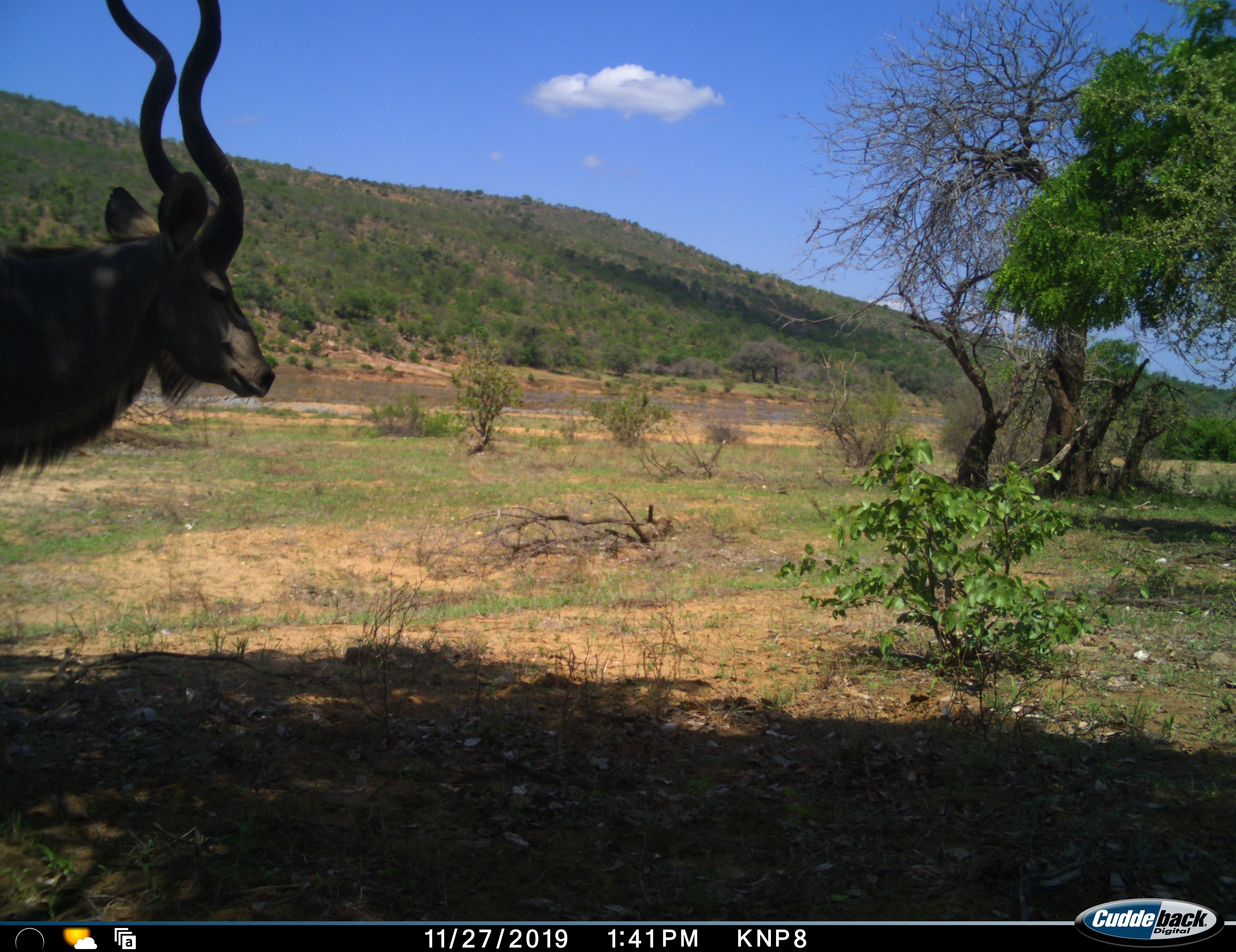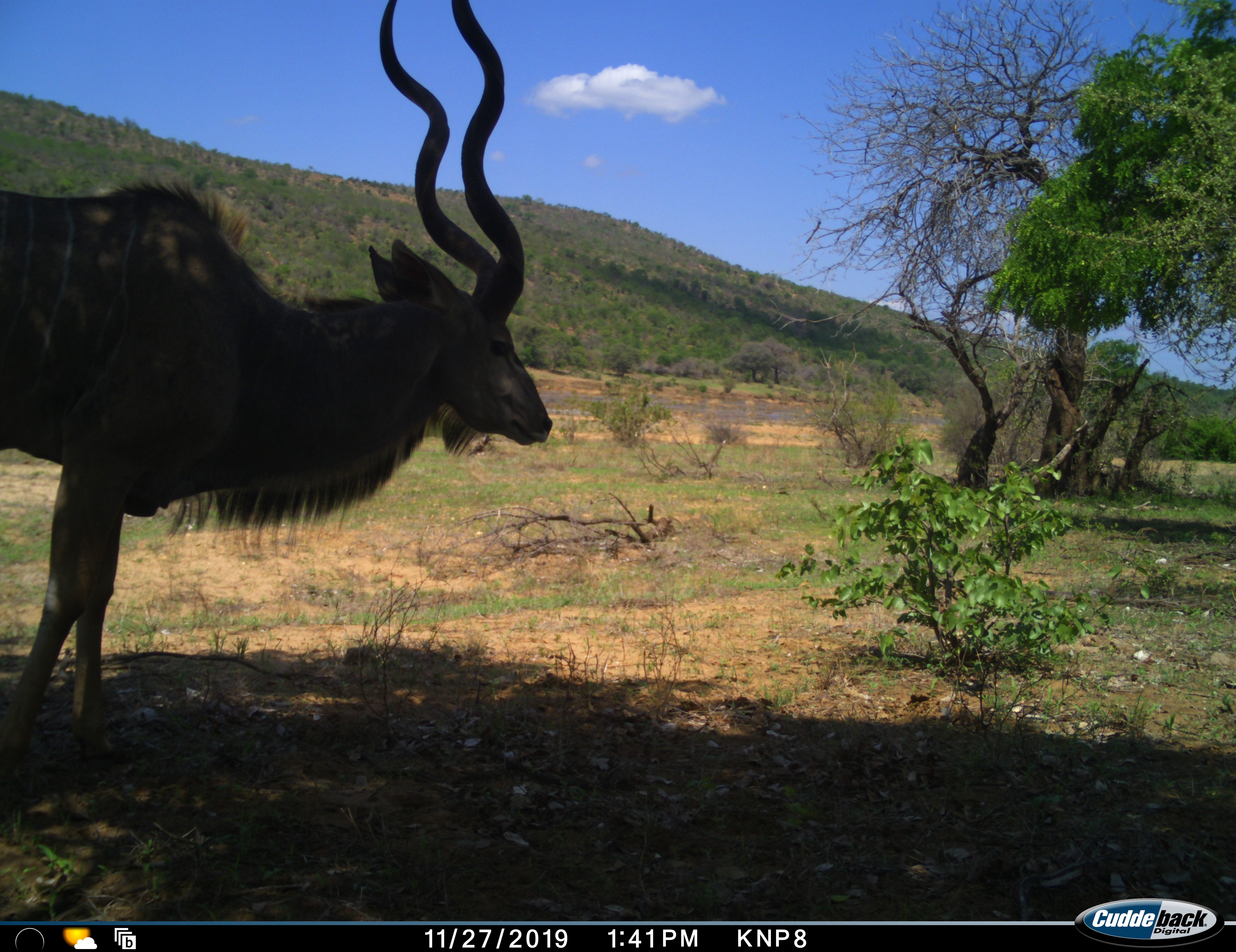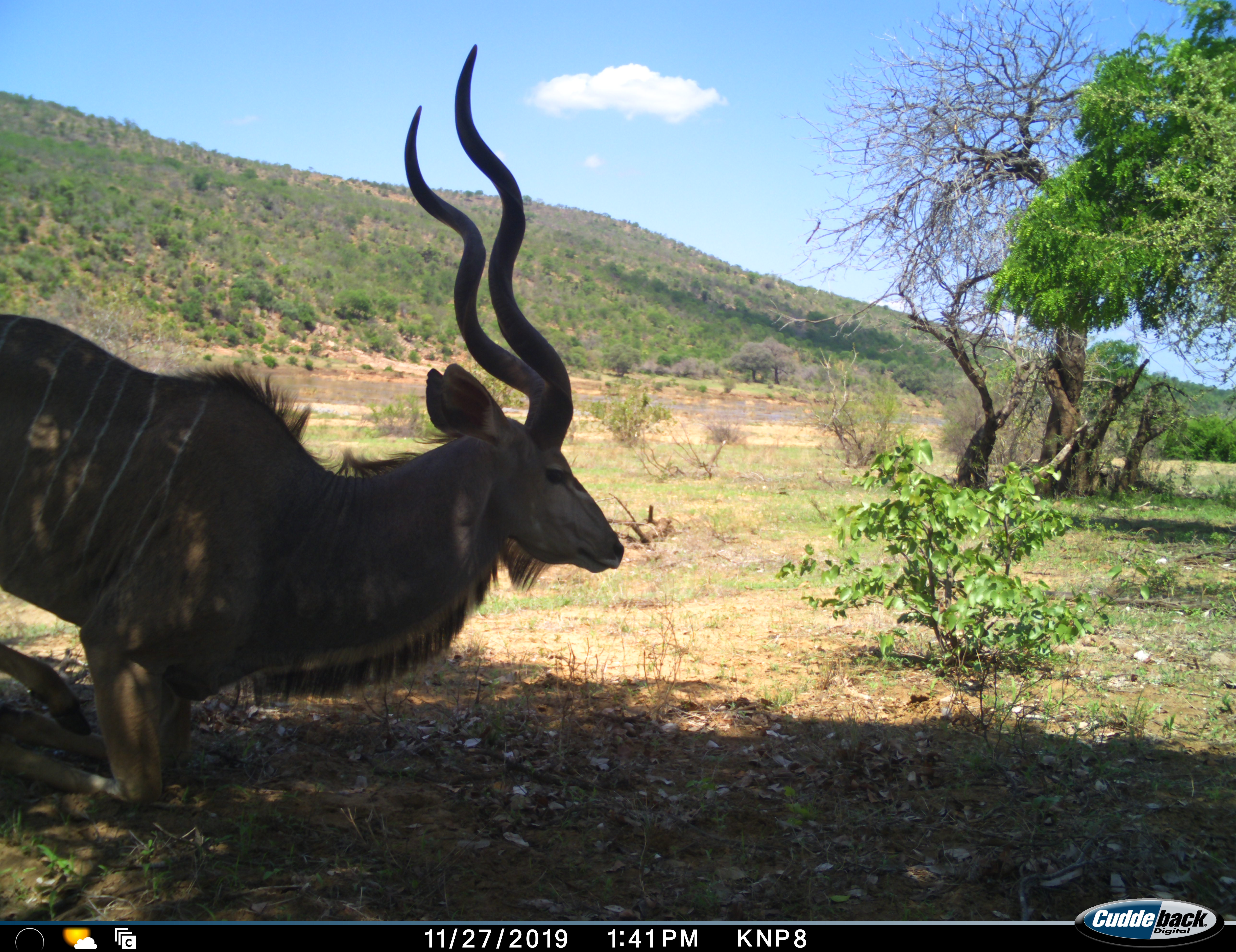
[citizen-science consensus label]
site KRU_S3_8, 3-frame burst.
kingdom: Animalia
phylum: Chordata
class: Mammalia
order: Artiodactyla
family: Bovidae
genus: Tragelaphus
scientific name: Tragelaphus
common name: kudu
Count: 1.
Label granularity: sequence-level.